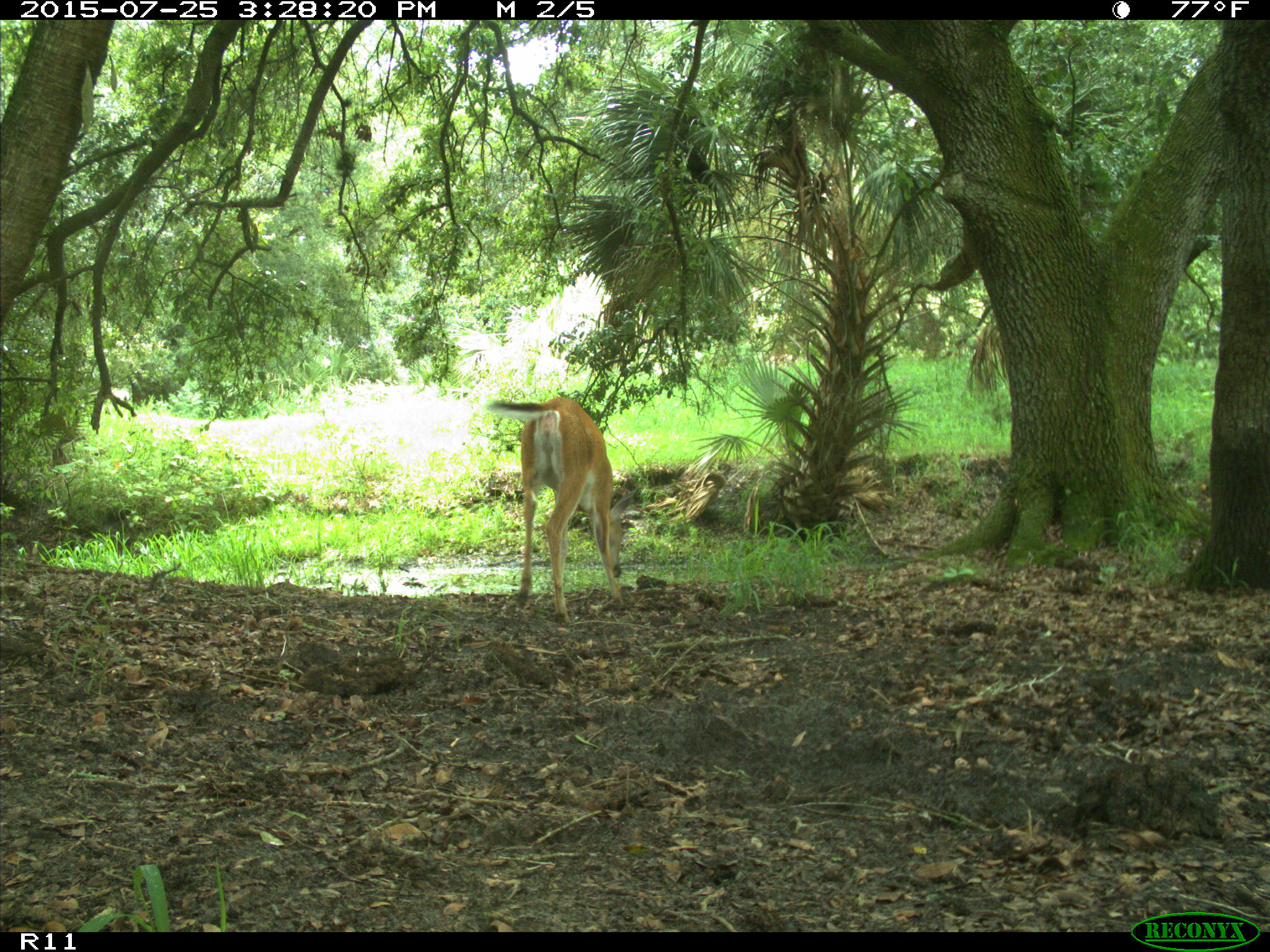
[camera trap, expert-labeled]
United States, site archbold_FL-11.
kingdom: Animalia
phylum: Chordata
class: Mammalia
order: Artiodactyla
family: Cervidae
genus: Odocoileus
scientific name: Odocoileus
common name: deer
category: unidentified deer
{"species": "unidentified deer (deer) (Odocoileus)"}